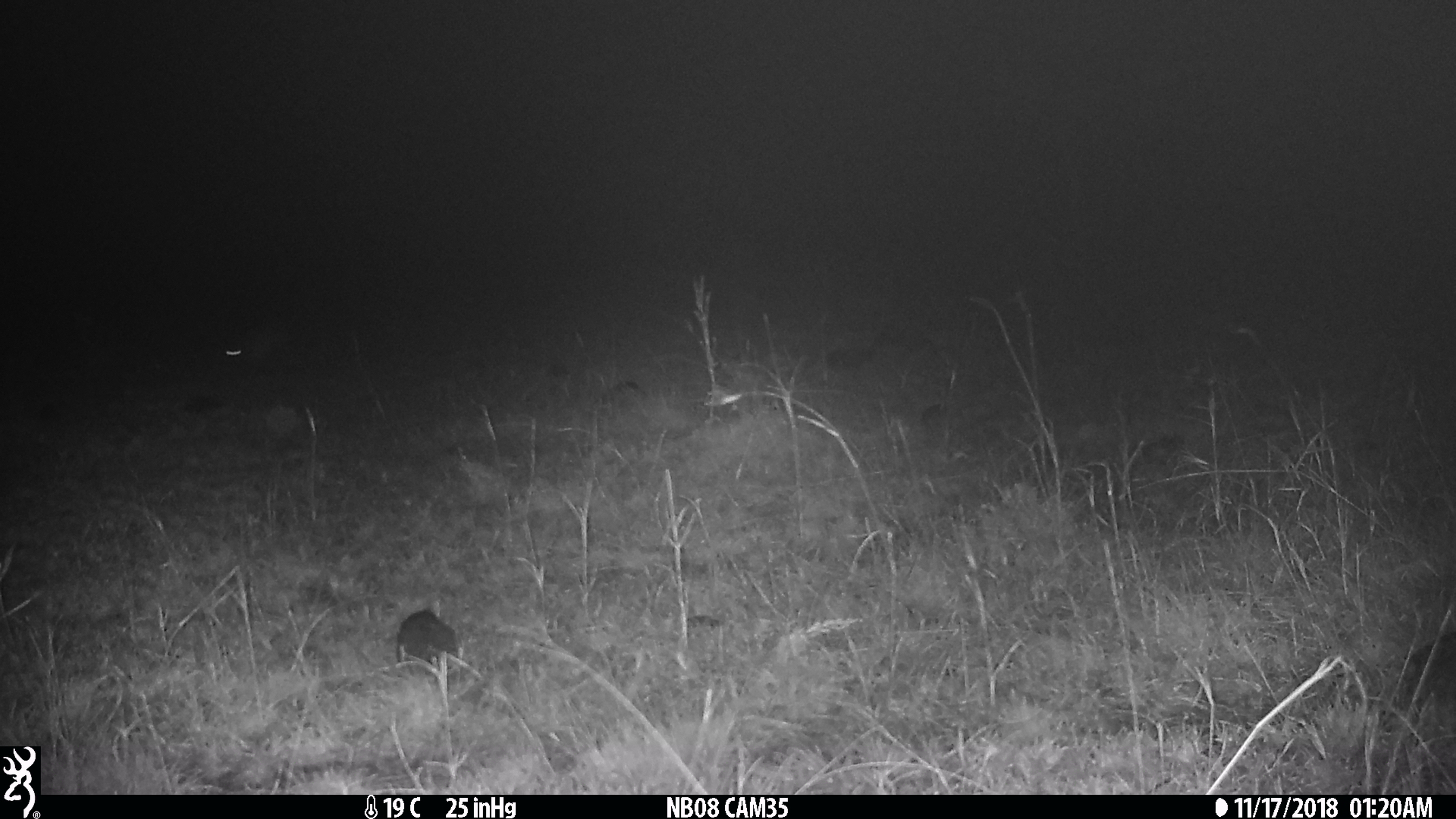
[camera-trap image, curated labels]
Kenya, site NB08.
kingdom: Animalia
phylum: Chordata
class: Mammalia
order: Lagomorpha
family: Leporidae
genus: Lepus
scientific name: Lepus capensis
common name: cape hare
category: hare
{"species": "hare (cape hare) (Lepus capensis)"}